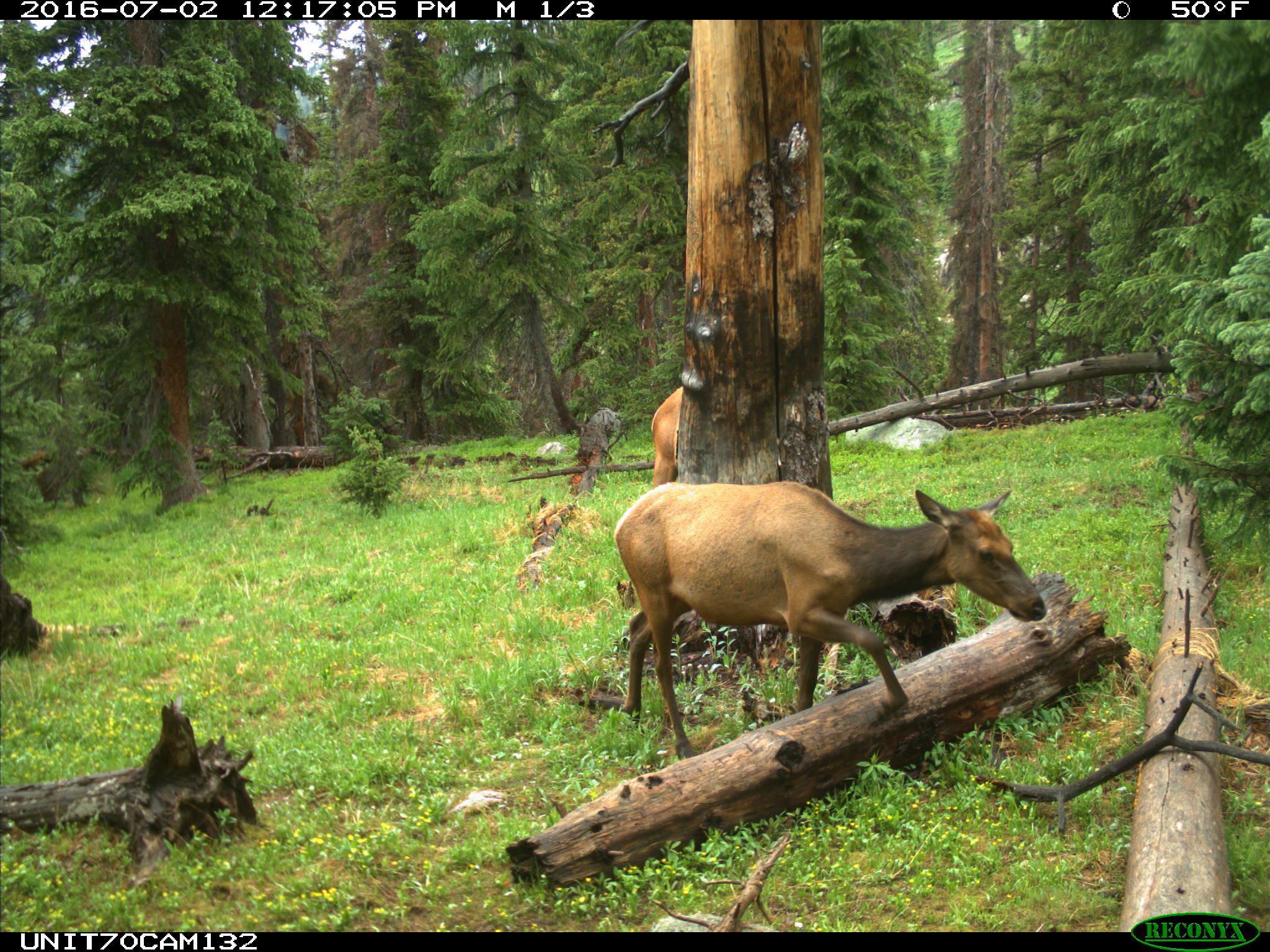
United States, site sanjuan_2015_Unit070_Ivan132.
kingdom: Animalia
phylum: Chordata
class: Mammalia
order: Artiodactyla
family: Cervidae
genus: Cervus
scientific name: Cervus elaphus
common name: red deer